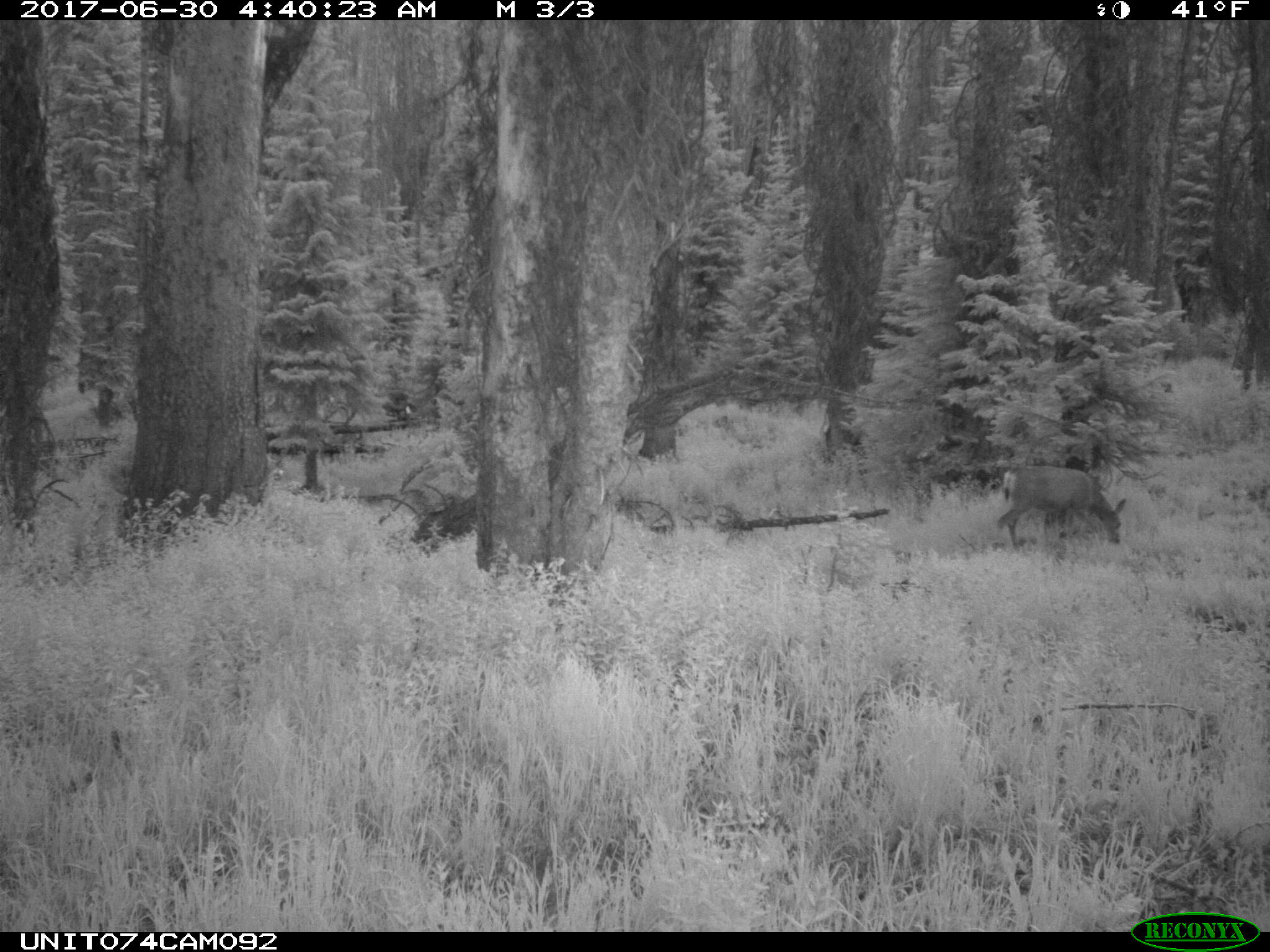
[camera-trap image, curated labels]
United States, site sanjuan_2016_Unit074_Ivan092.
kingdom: Animalia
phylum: Chordata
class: Mammalia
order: Artiodactyla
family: Cervidae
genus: Odocoileus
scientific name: Odocoileus hemionus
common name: mule deer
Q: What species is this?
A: Odocoileus hemionus (mule deer).